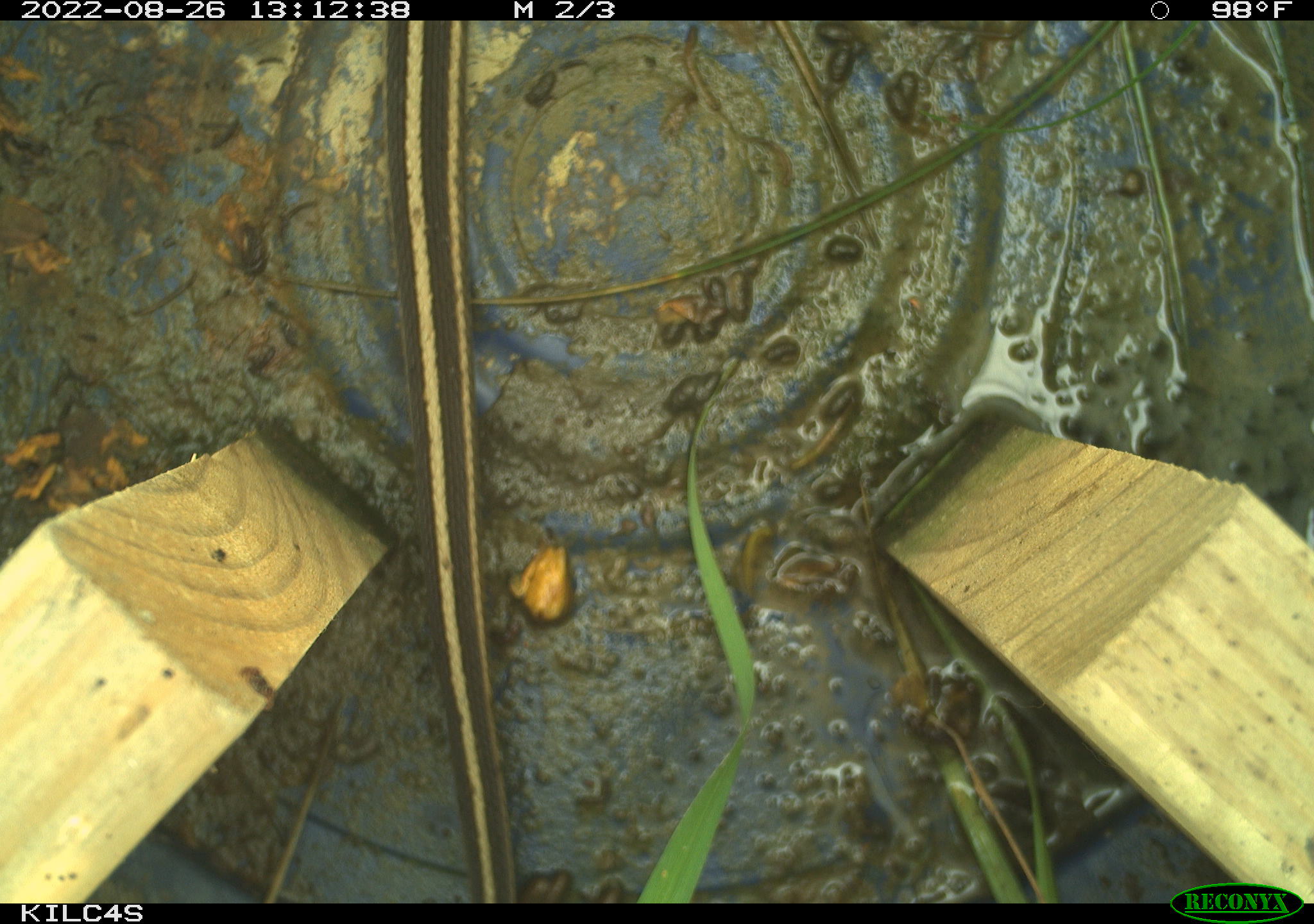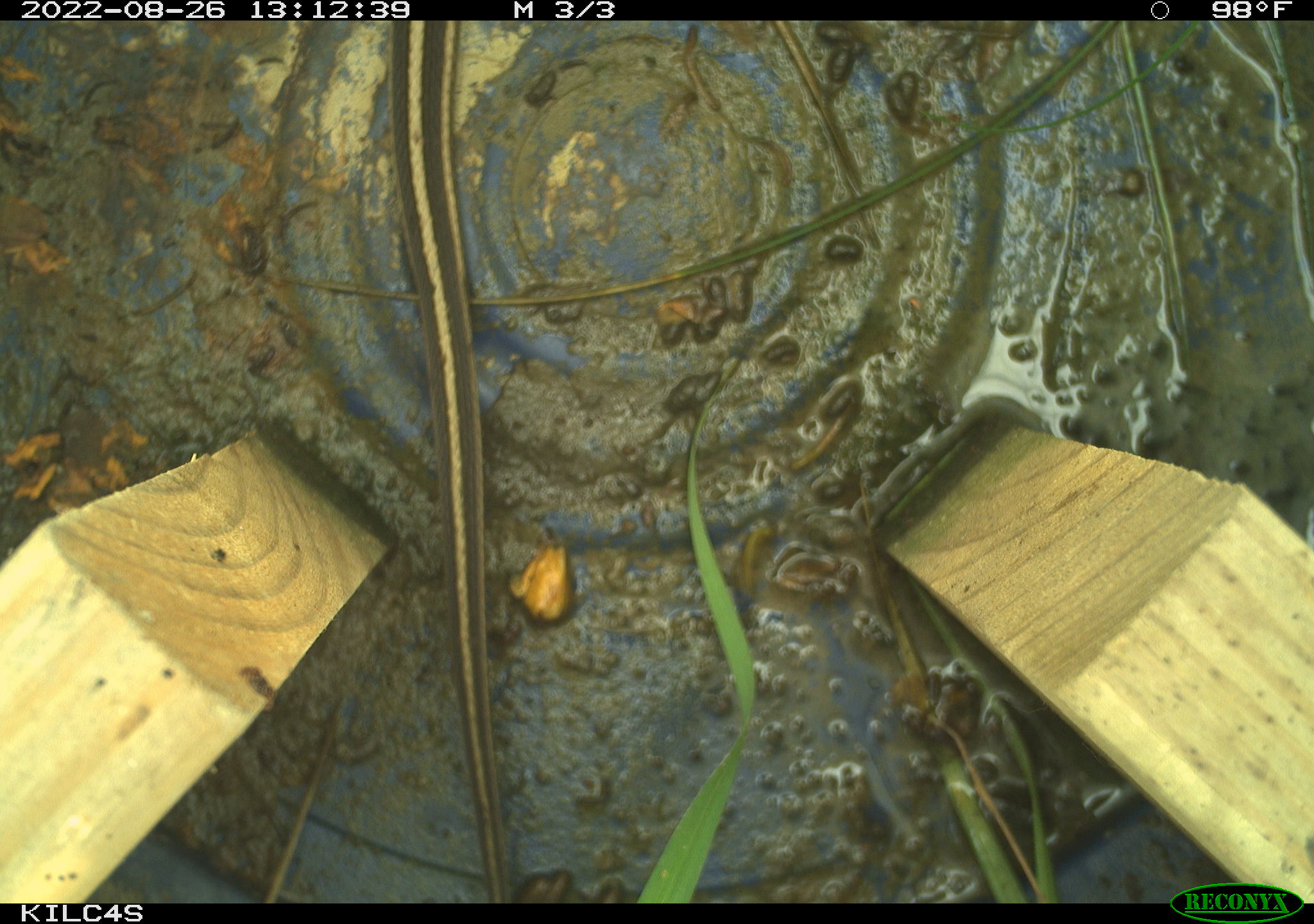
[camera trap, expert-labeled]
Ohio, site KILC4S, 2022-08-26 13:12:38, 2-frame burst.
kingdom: Animalia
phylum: Chordata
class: Reptilia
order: Squamata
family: Colubridae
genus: Thamnophis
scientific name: Thamnophis sirtalis sirtalis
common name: eastern gartersnake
Eastern gartersnake (Thamnophis sirtalis sirtalis).